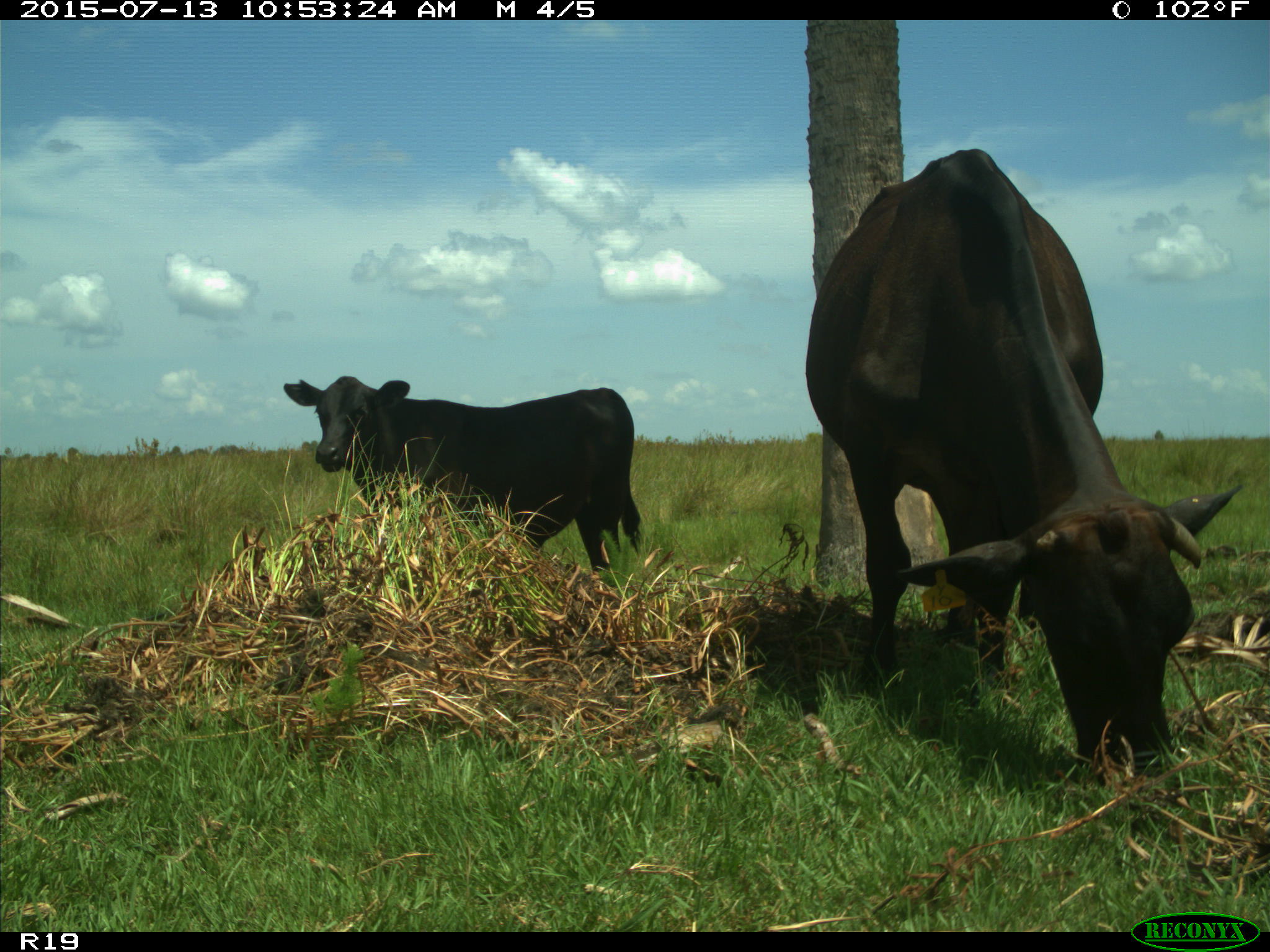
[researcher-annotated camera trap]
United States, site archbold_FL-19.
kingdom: Animalia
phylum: Chordata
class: Mammalia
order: Artiodactyla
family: Bovidae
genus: Bos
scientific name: Bos taurus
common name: domestic cow